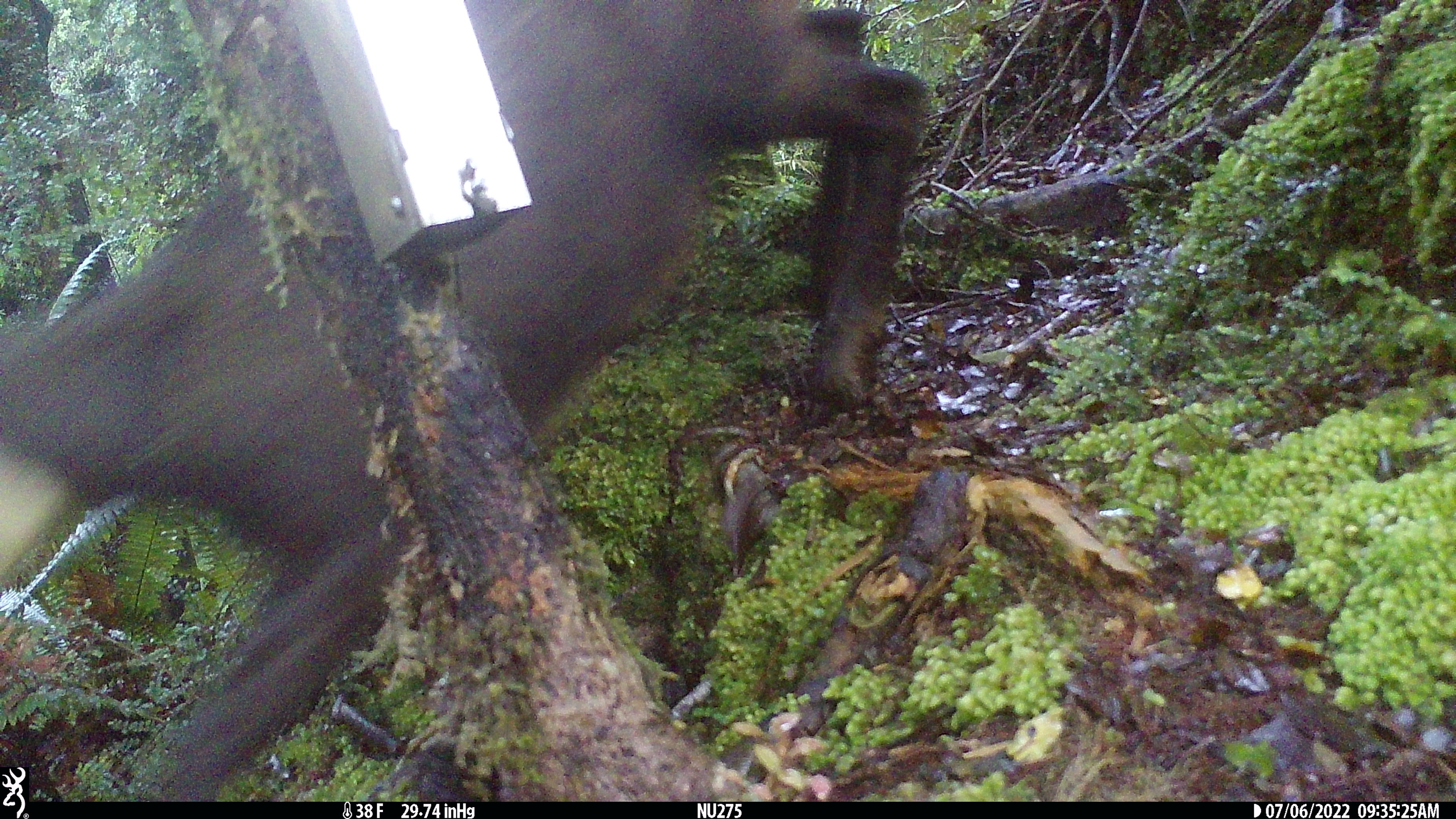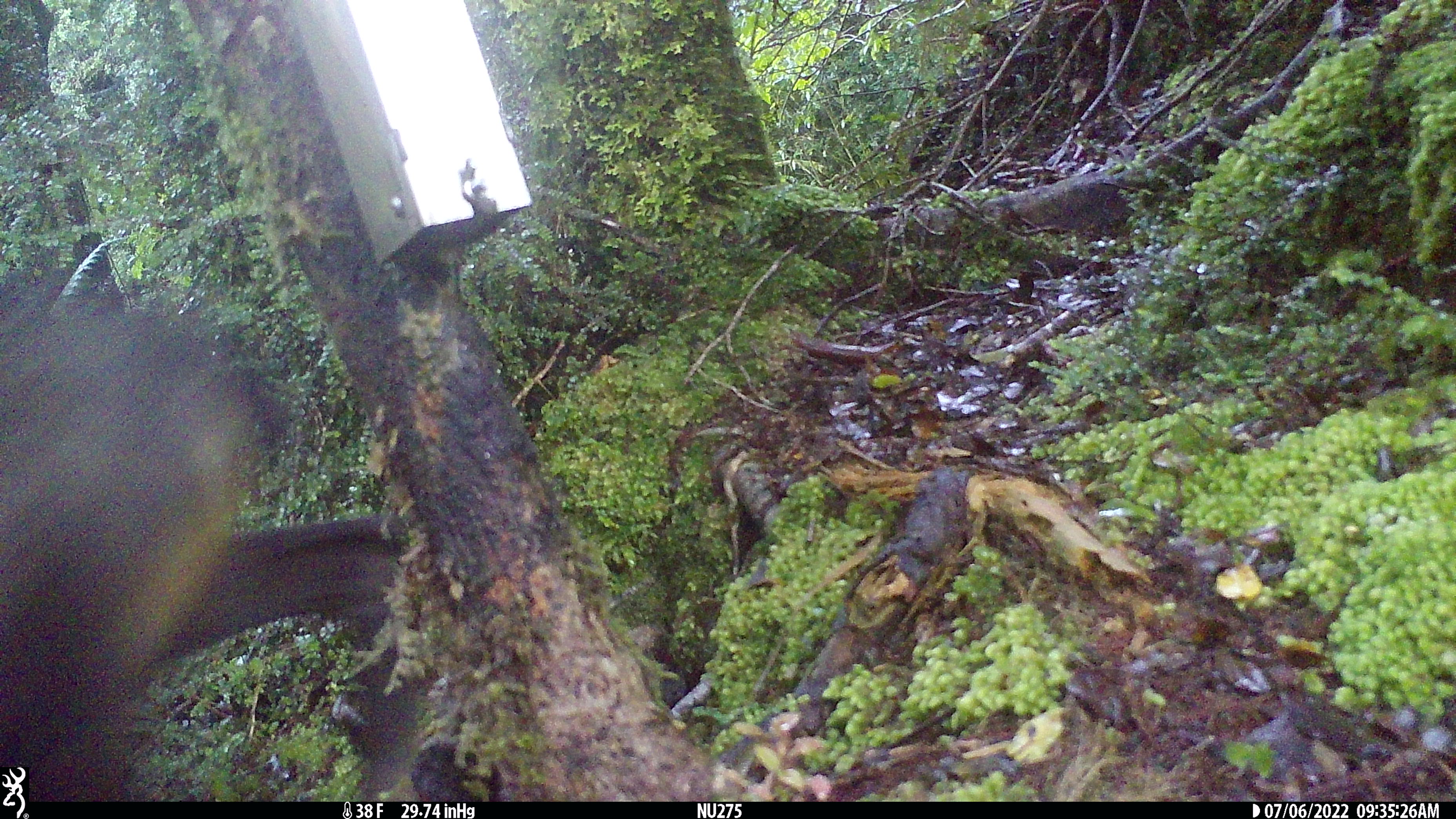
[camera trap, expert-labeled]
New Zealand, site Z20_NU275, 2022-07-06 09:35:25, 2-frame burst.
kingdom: Animalia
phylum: Chordata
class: Mammalia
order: Artiodactyla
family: Bovidae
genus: Rupicapra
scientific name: Rupicapra rupicapra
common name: alpine chamois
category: chamois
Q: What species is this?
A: Chamois (alpine chamois) (Rupicapra rupicapra).